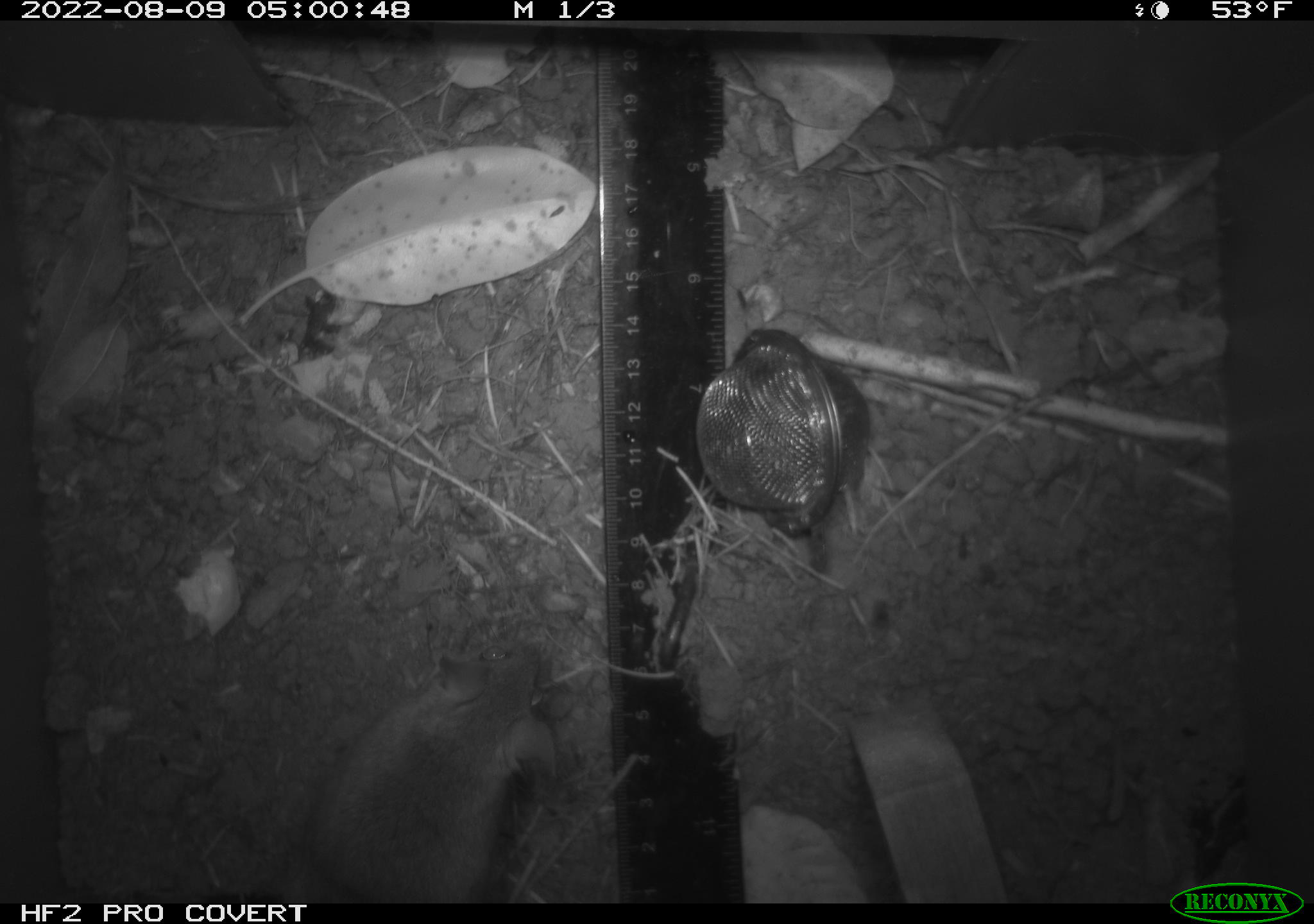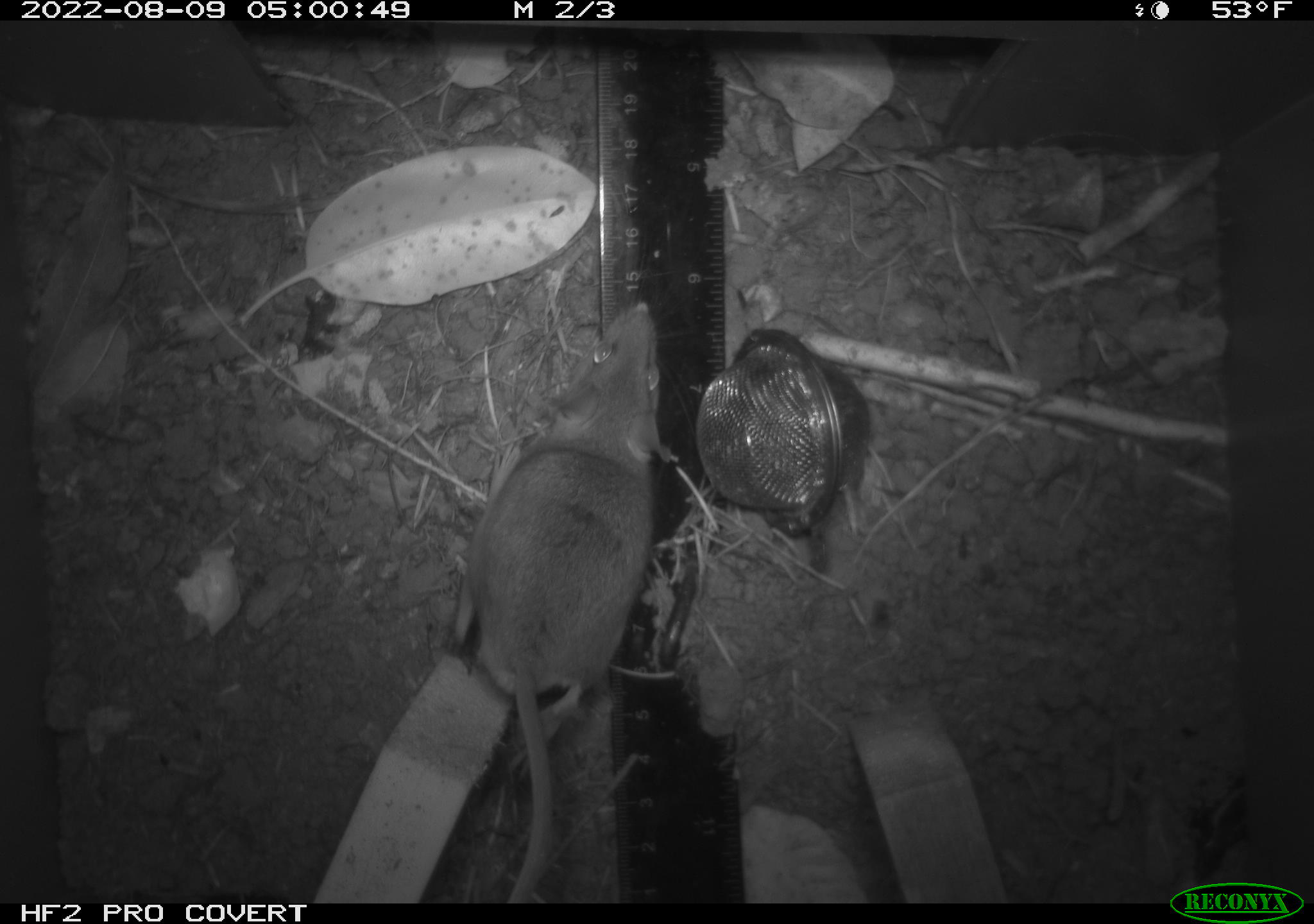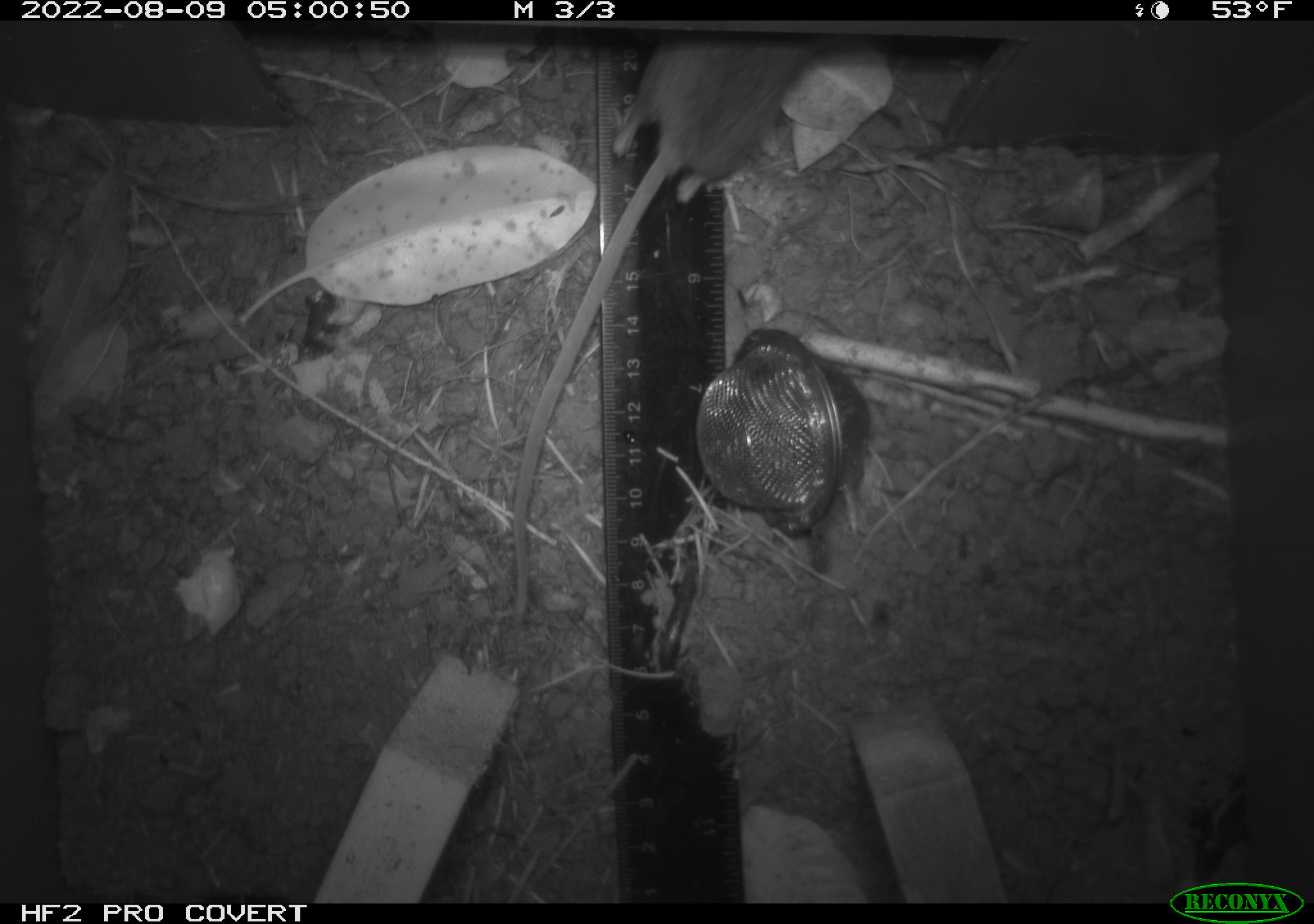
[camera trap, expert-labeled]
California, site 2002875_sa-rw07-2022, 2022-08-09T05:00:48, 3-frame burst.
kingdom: Animalia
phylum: Chordata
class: Mammalia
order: Rodentia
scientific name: Rodentia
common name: mouse species